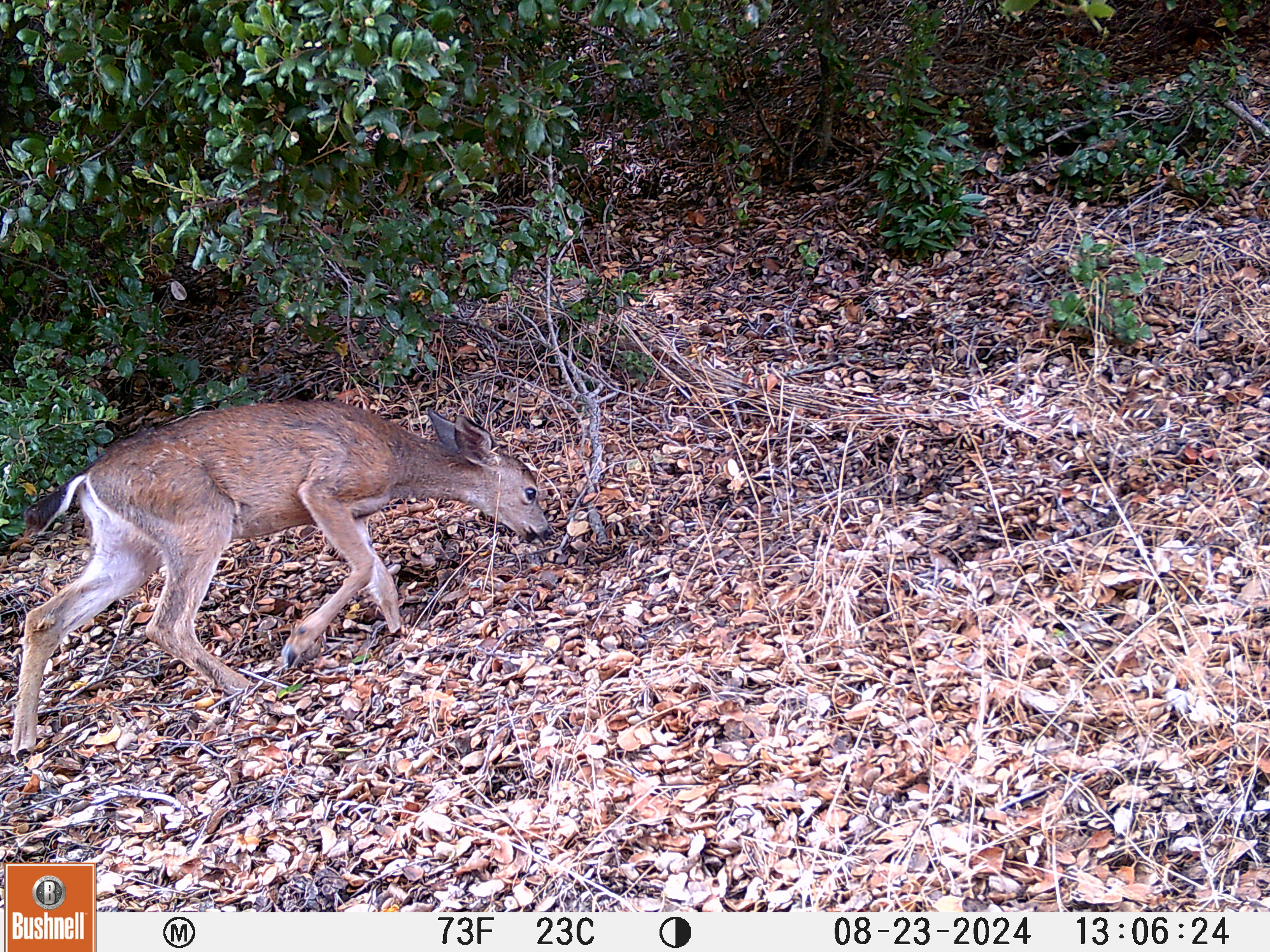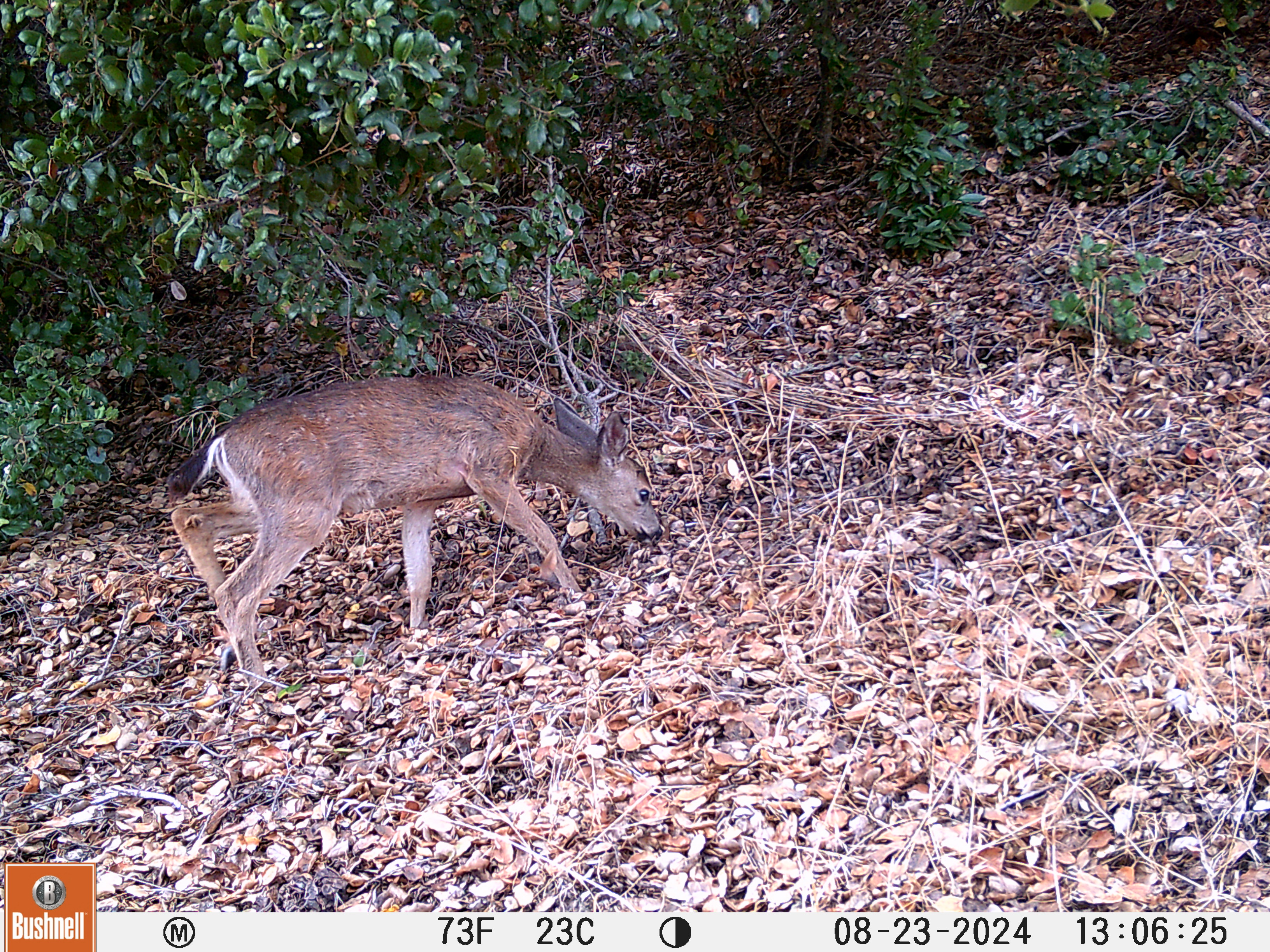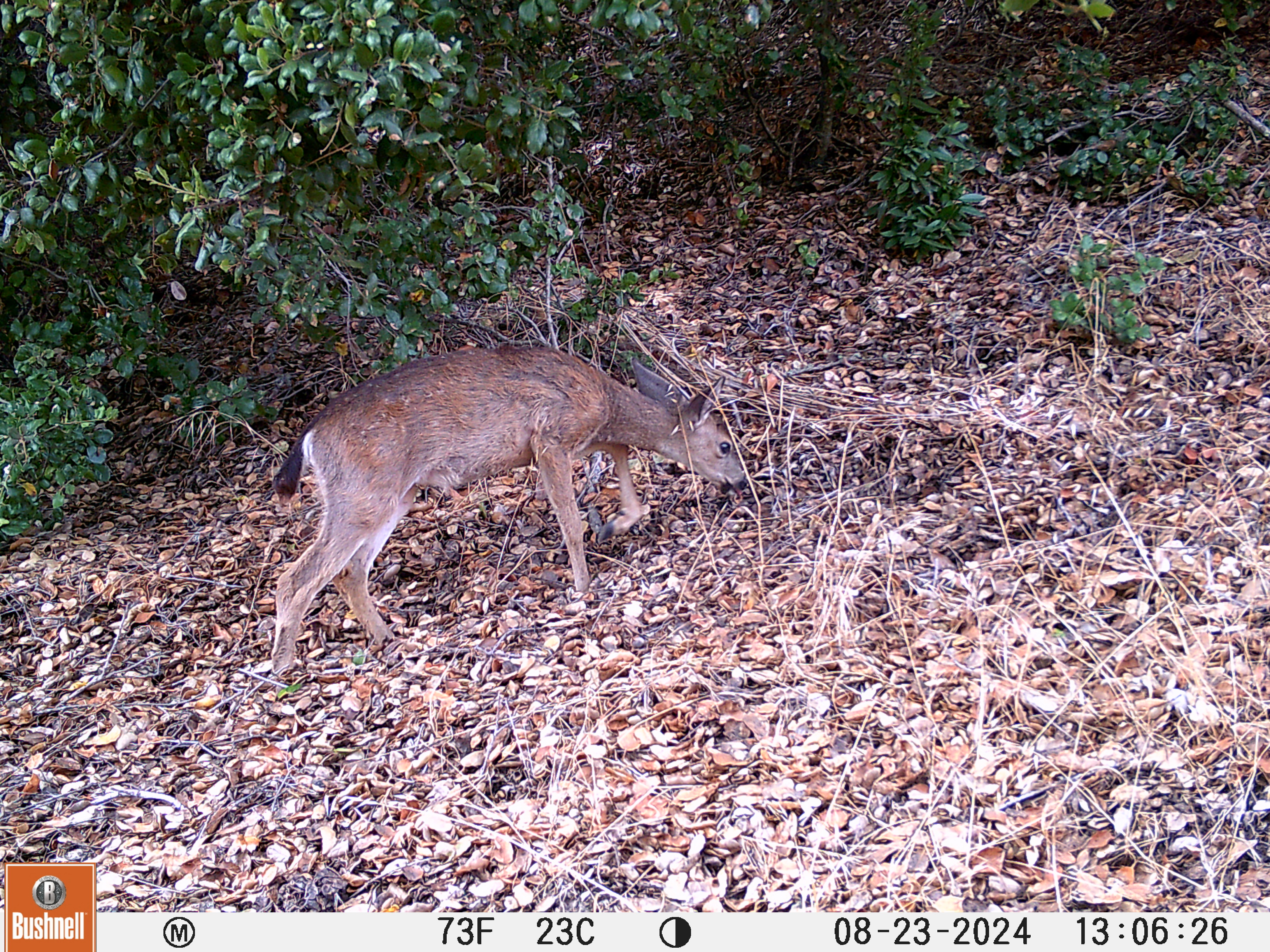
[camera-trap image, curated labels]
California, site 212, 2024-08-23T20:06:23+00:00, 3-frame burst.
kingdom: Animalia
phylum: Chordata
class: Mammalia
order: Artiodactyla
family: Cervidae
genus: Odocoileus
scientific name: Odocoileus hemionus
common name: mule deer